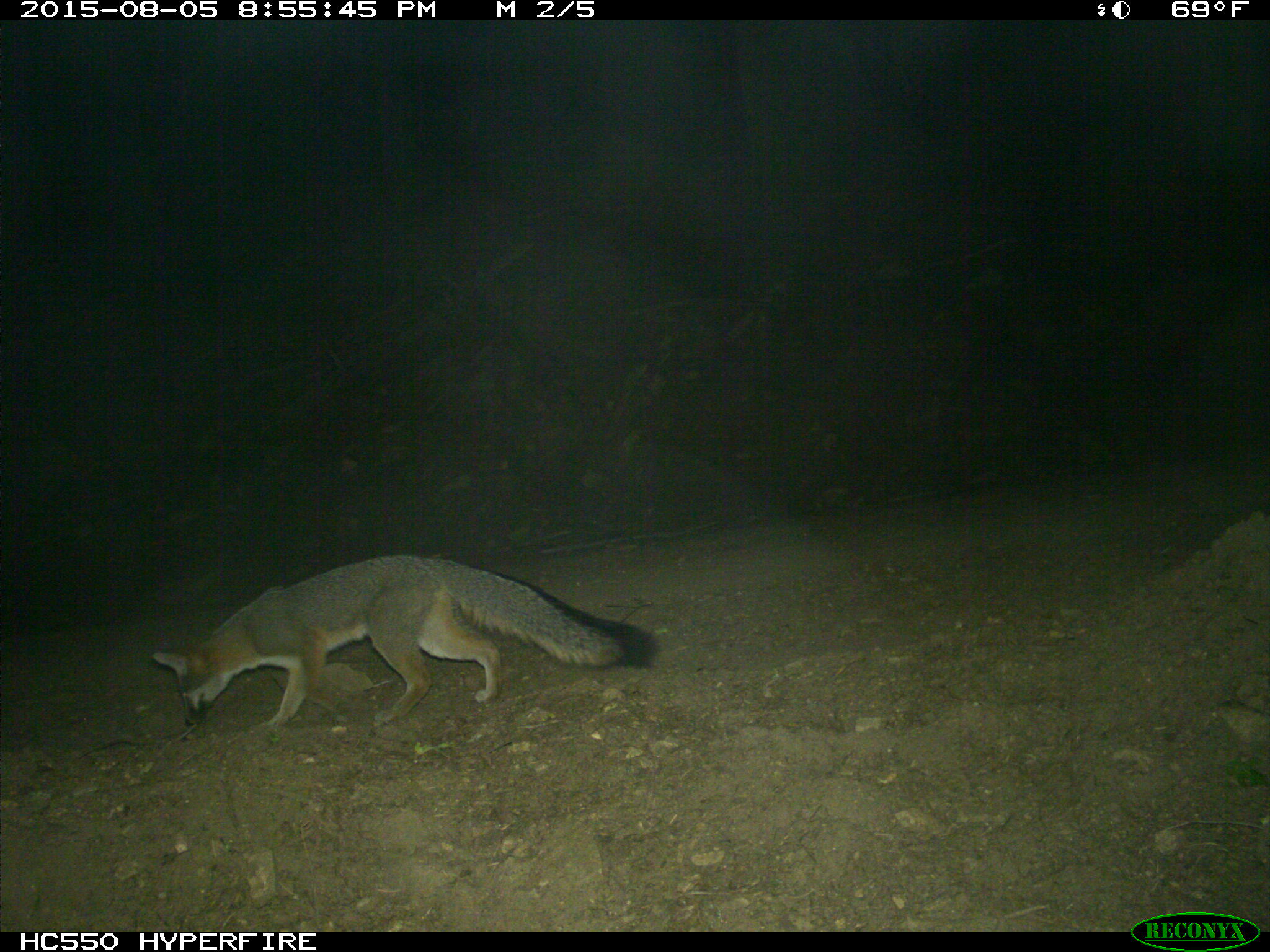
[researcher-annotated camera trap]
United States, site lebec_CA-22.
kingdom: Animalia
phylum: Chordata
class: Mammalia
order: Carnivora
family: Canidae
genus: Urocyon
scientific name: Urocyon cinereoargenteus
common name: gray fox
Urocyon cinereoargenteus (gray fox).